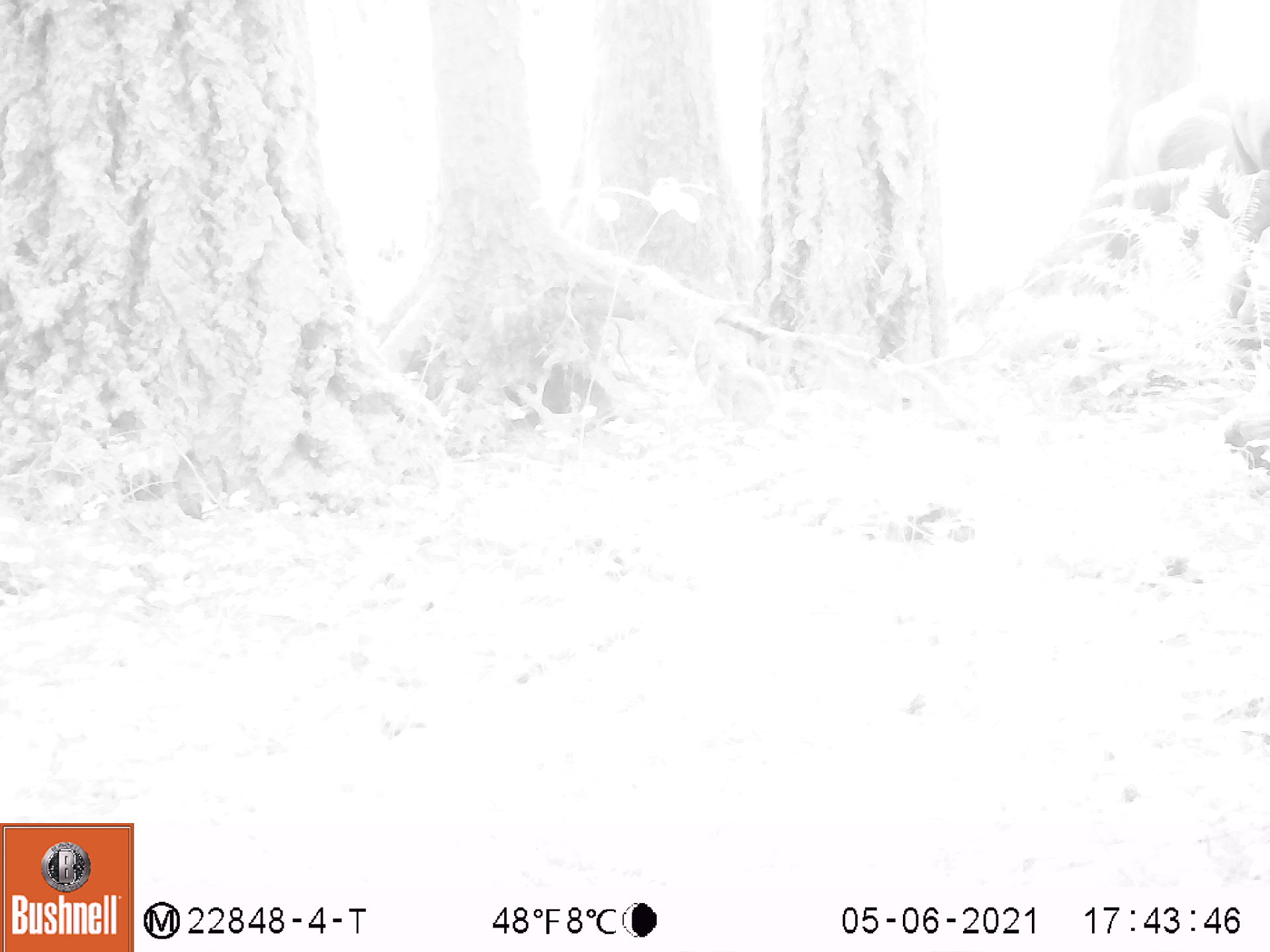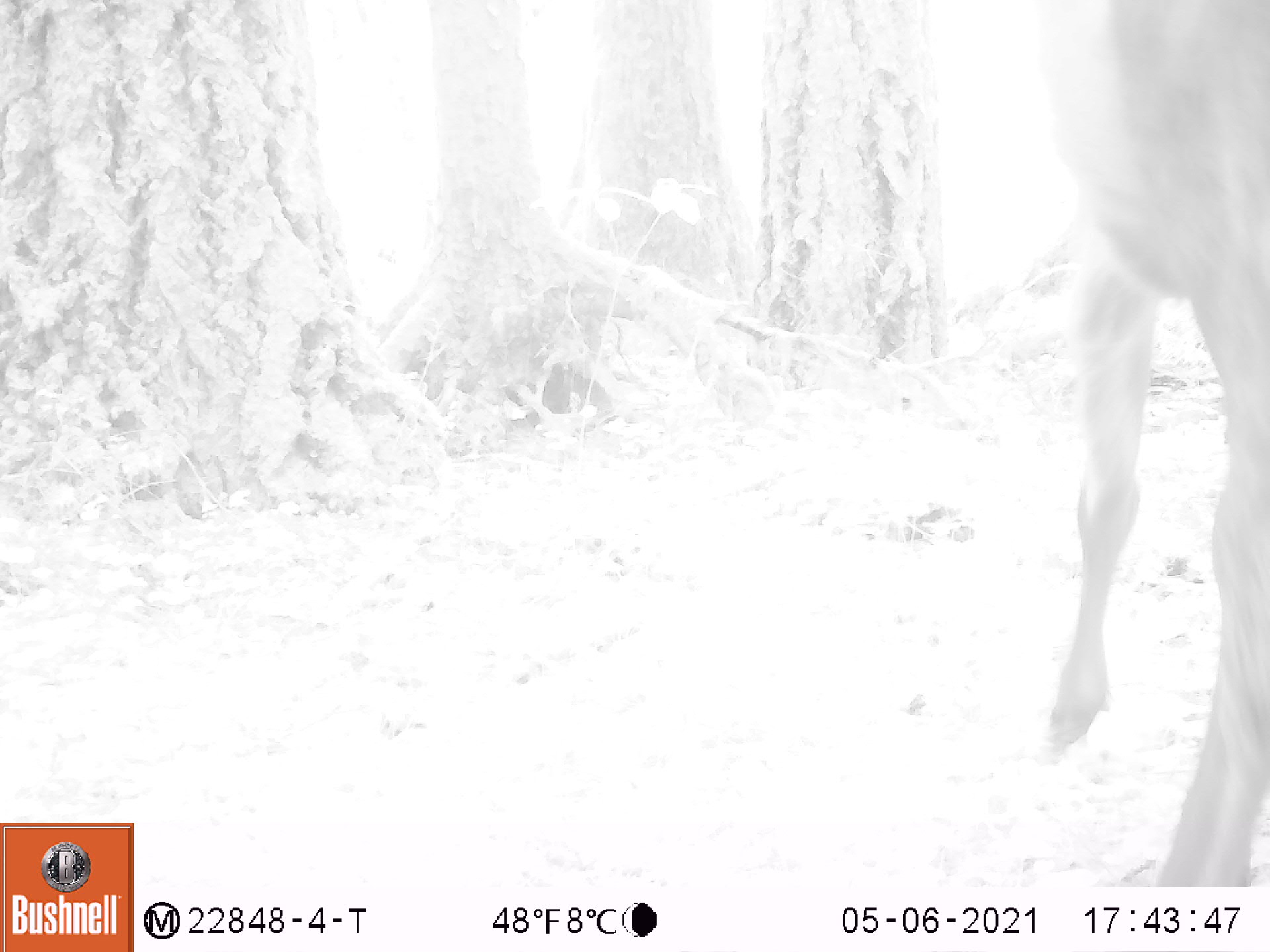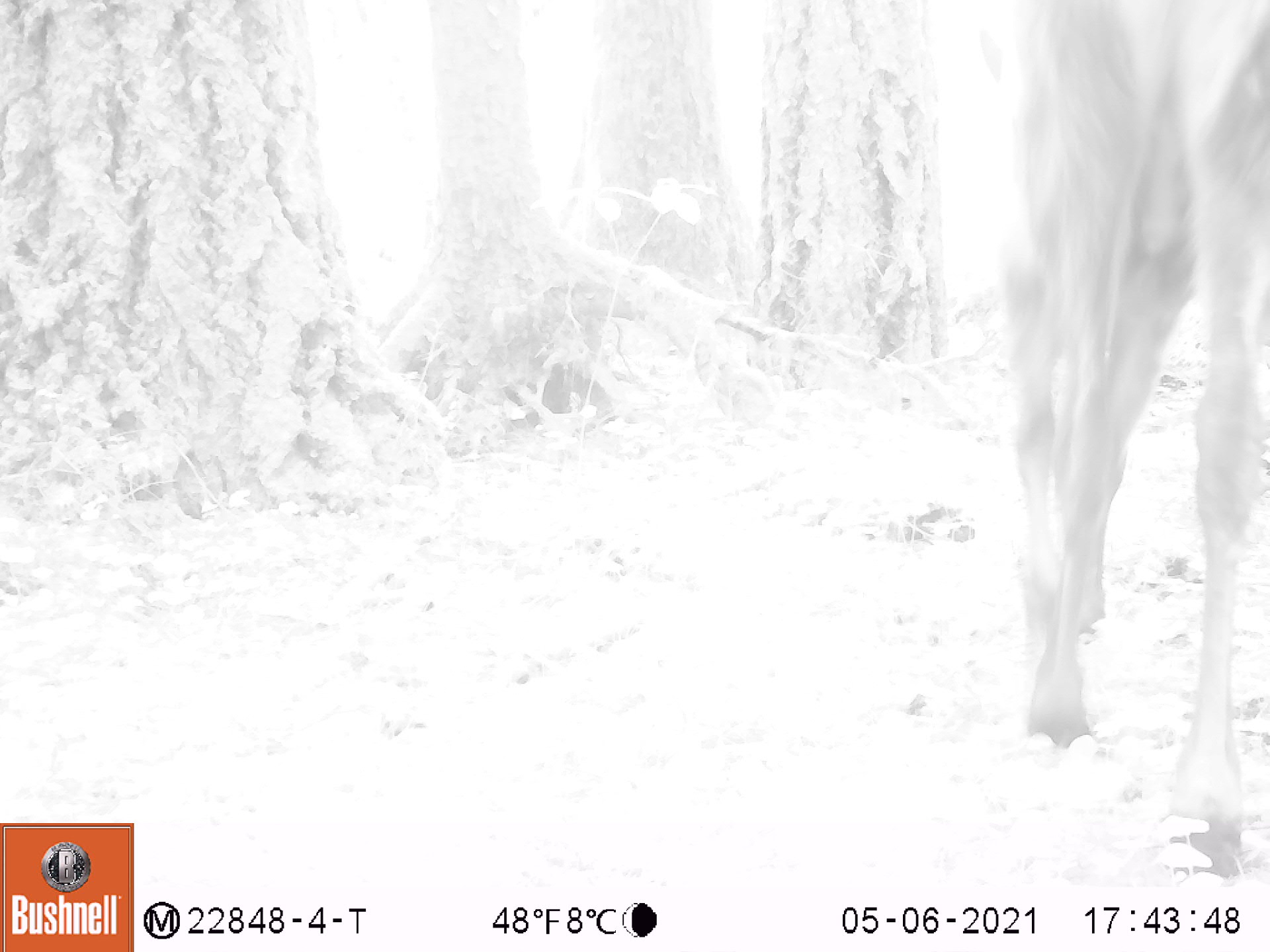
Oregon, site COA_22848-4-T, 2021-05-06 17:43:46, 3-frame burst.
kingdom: Animalia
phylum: Chordata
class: Mammalia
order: Artiodactyla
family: Cervidae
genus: Cervus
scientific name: Cervus canadensis roosevelti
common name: roosevelt elk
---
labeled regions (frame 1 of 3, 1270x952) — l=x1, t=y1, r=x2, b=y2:
roosevelt elk: l=1126, t=78, r=1264, b=300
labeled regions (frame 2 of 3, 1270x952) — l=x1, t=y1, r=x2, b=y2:
roosevelt elk: l=1011, t=0, r=1263, b=877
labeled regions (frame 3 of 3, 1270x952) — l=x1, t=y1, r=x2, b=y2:
roosevelt elk: l=968, t=4, r=1264, b=889